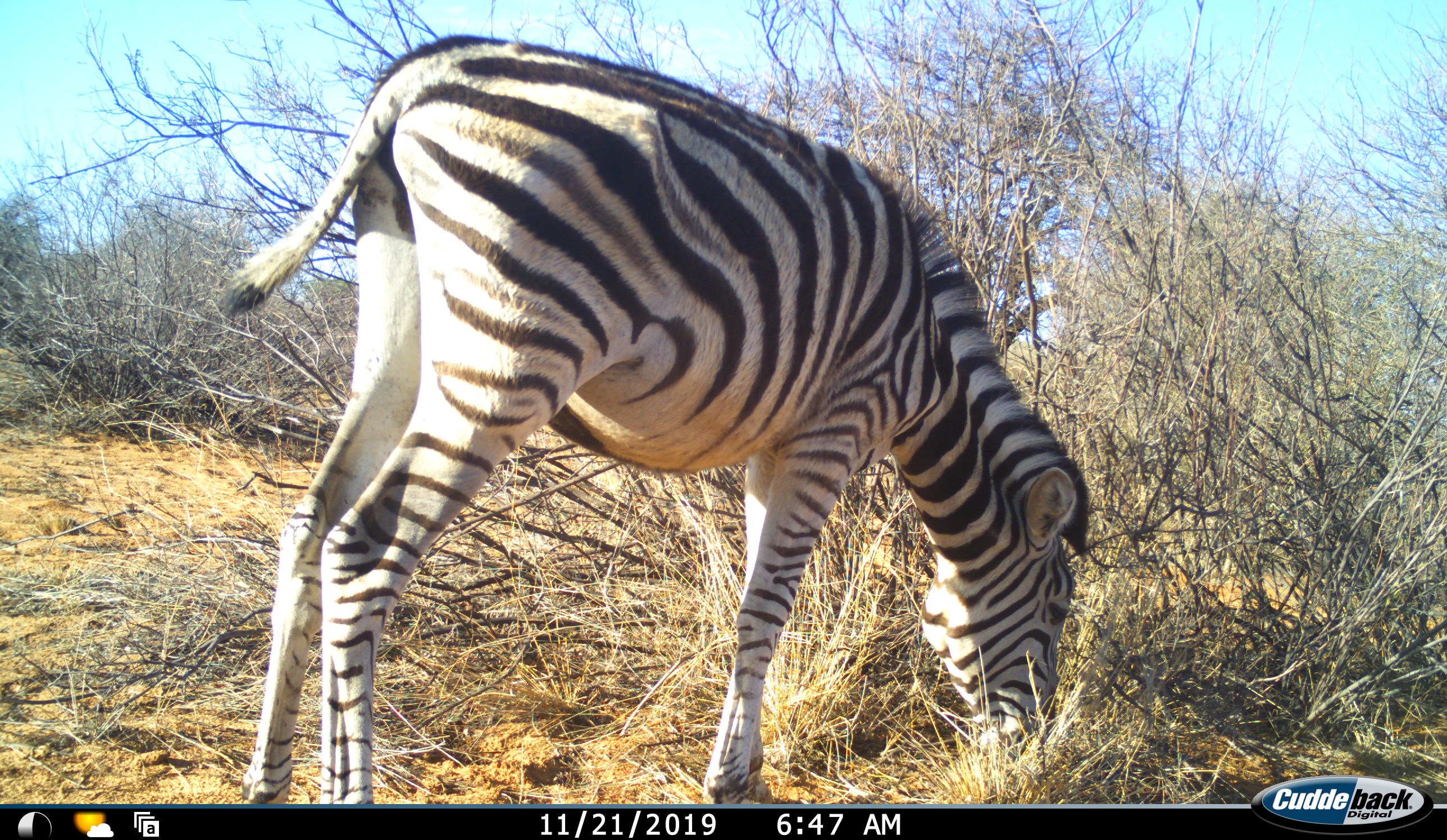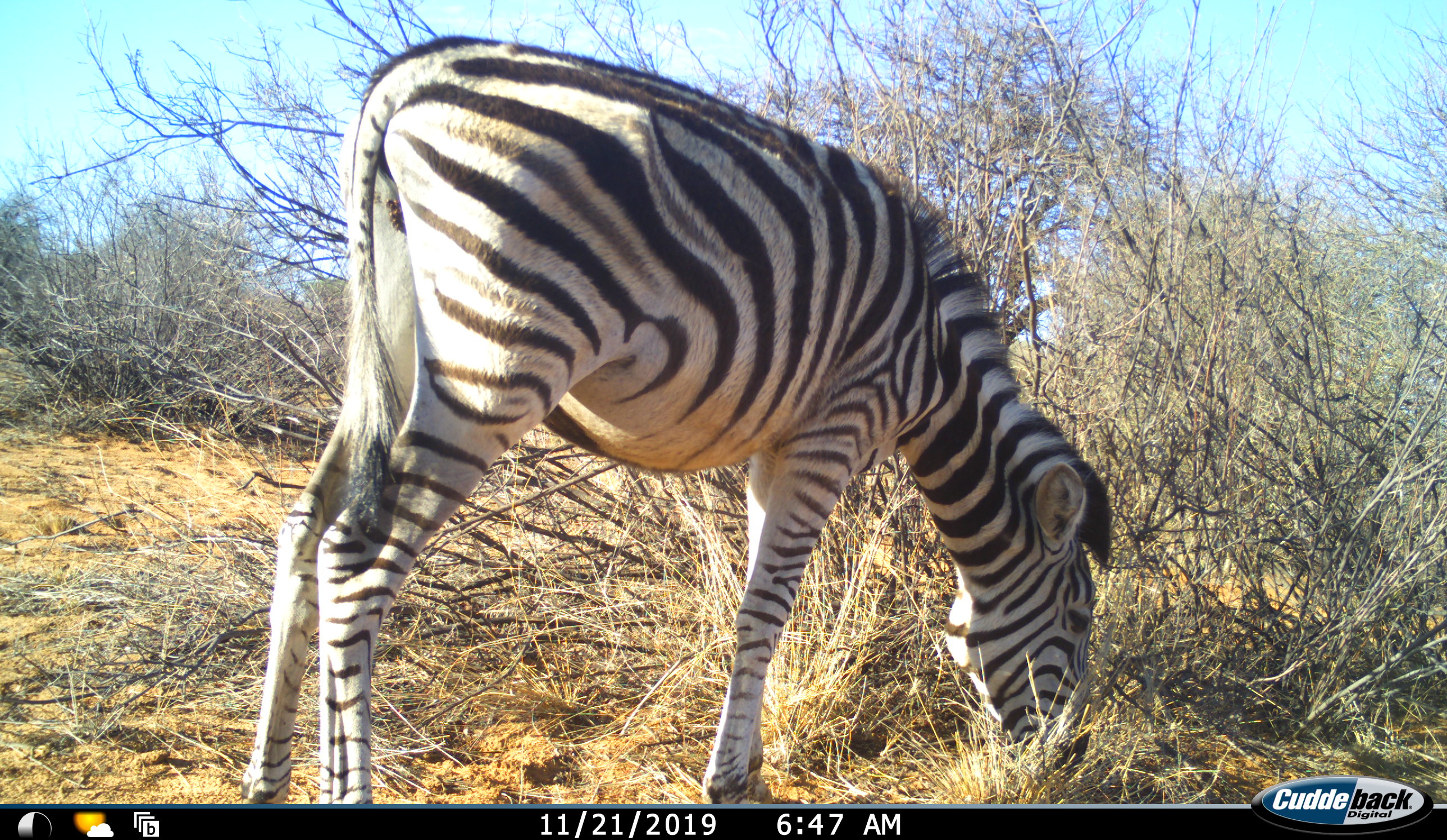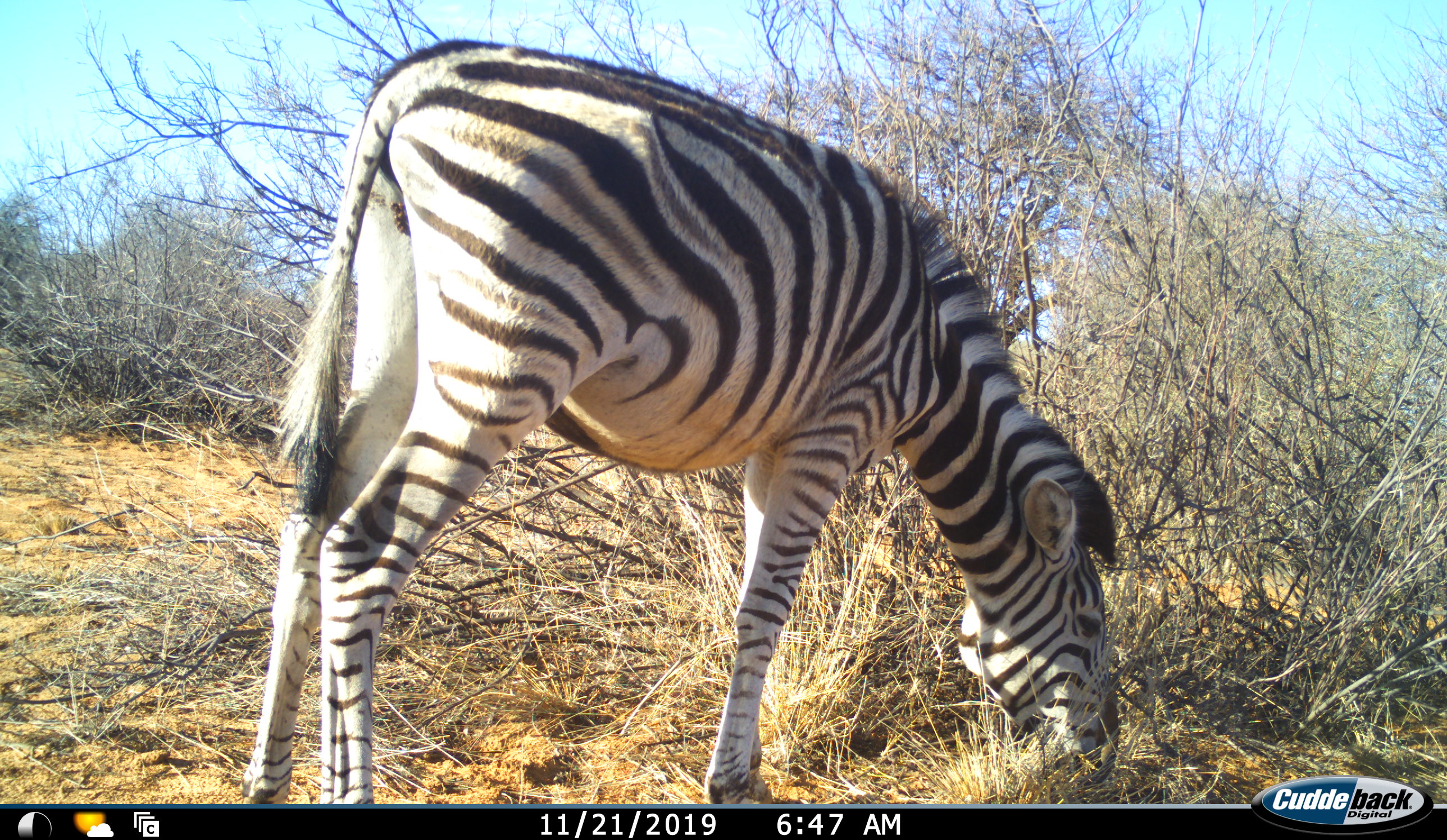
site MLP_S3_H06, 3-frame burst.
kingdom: Animalia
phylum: Chordata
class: Mammalia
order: Perissodactyla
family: Equidae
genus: Equus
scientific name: Equus quagga burchellii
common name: burchell's zebra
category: zebraburchells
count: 1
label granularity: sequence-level